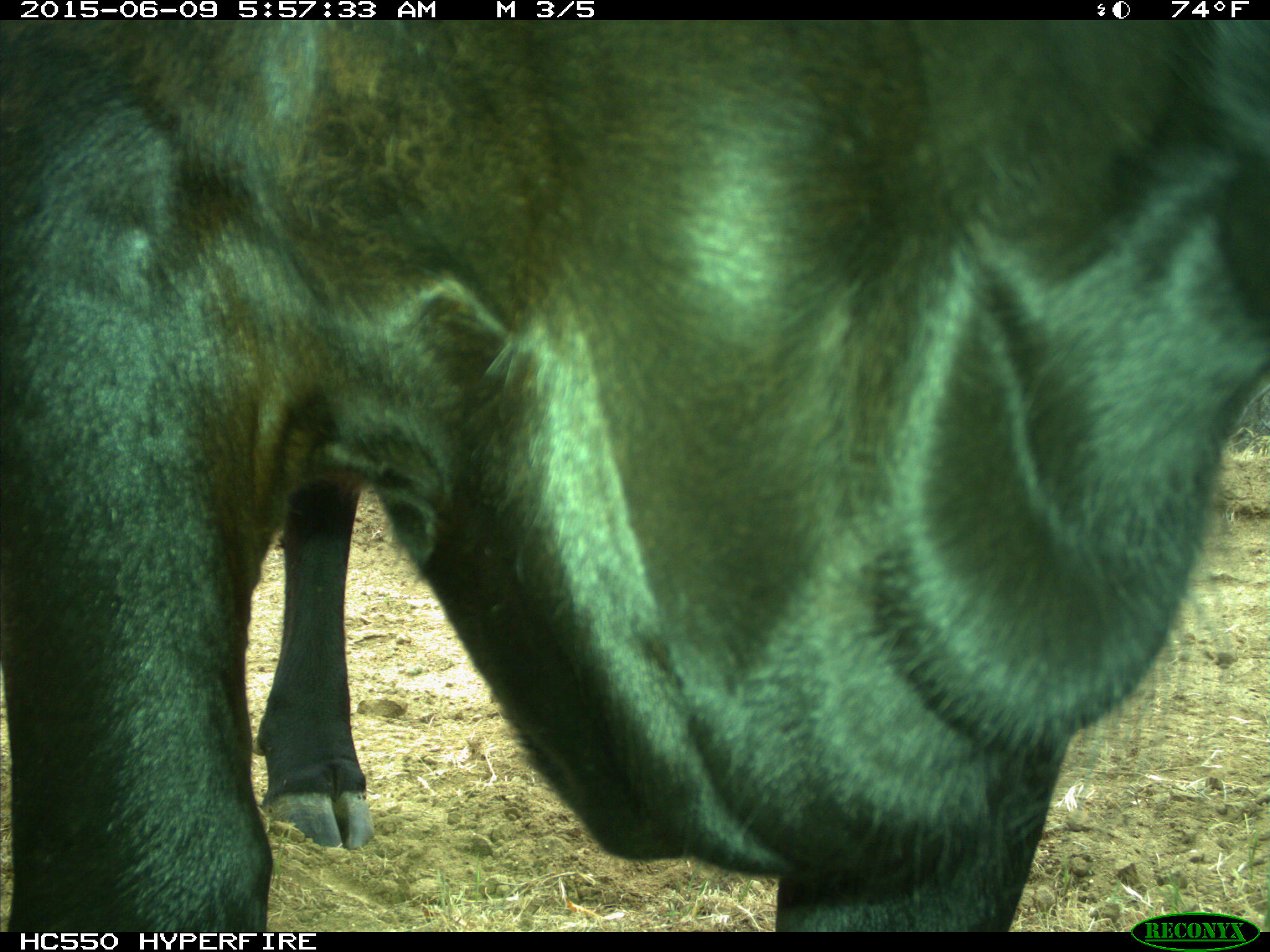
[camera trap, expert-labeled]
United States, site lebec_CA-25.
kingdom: Animalia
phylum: Chordata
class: Mammalia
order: Artiodactyla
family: Bovidae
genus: Bos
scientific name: Bos taurus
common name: domestic cow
Bos taurus (domestic cow).